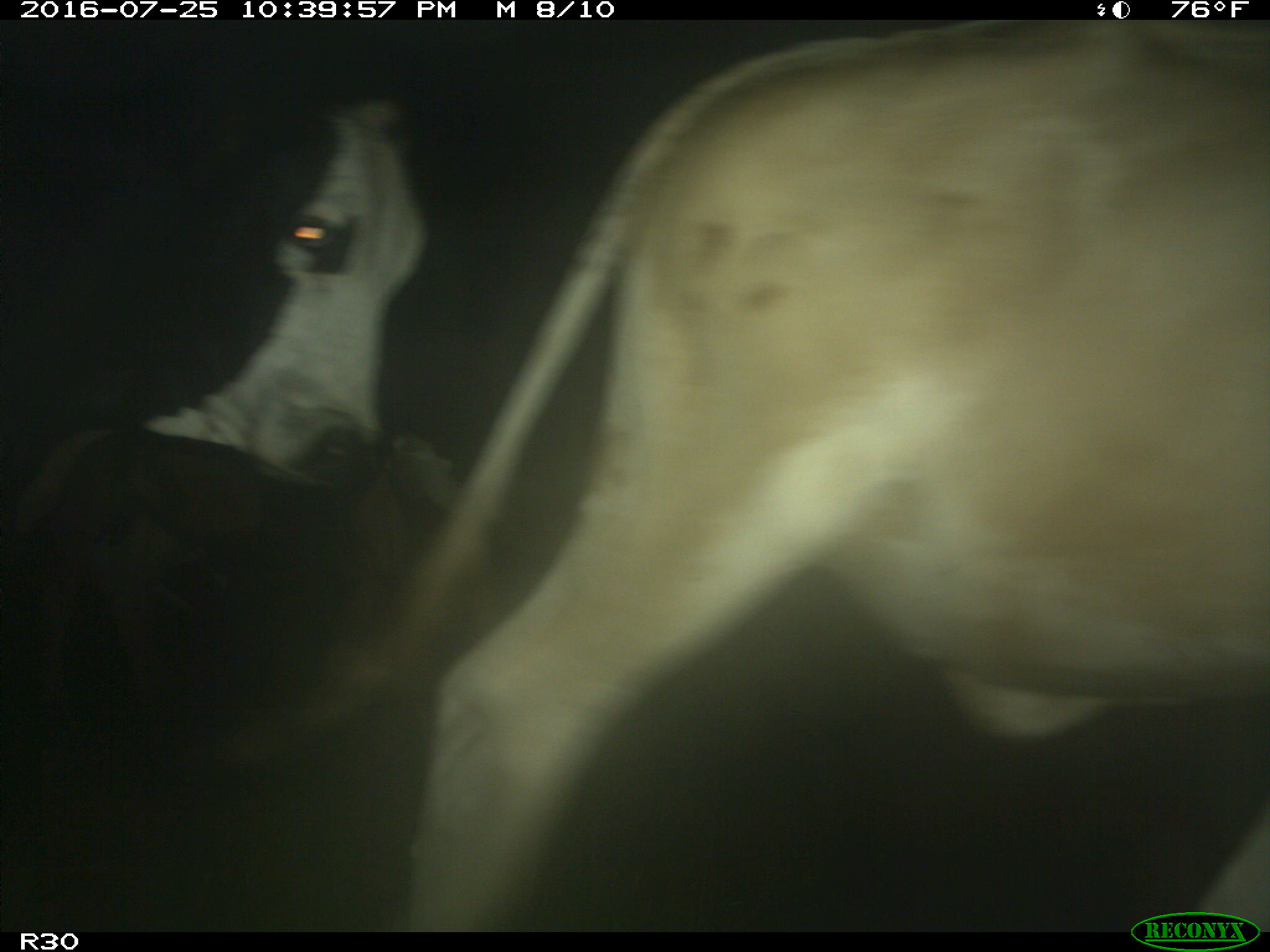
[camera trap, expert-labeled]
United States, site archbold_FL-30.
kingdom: Animalia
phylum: Chordata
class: Mammalia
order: Artiodactyla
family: Bovidae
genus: Bos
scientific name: Bos taurus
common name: domestic cow